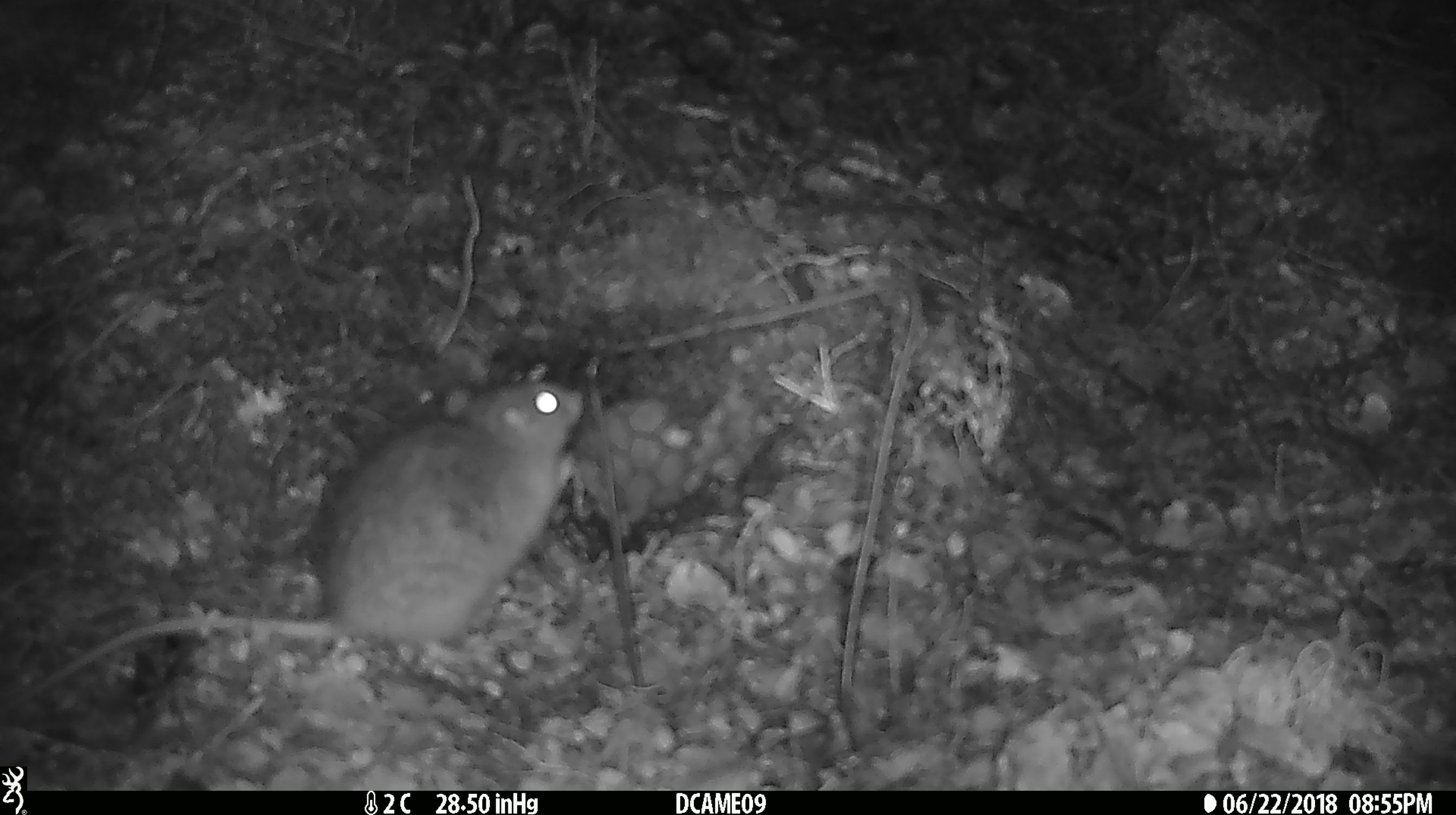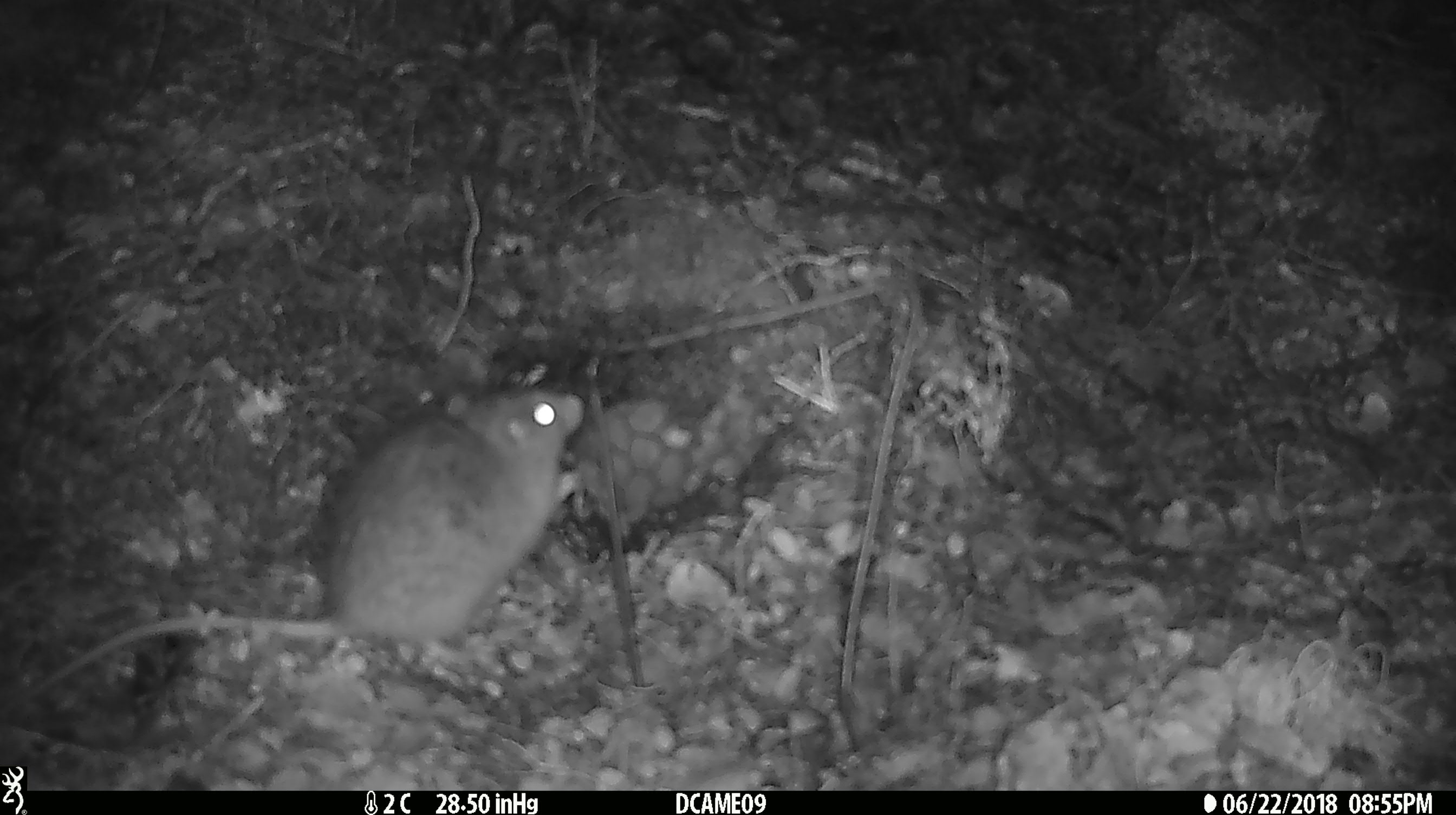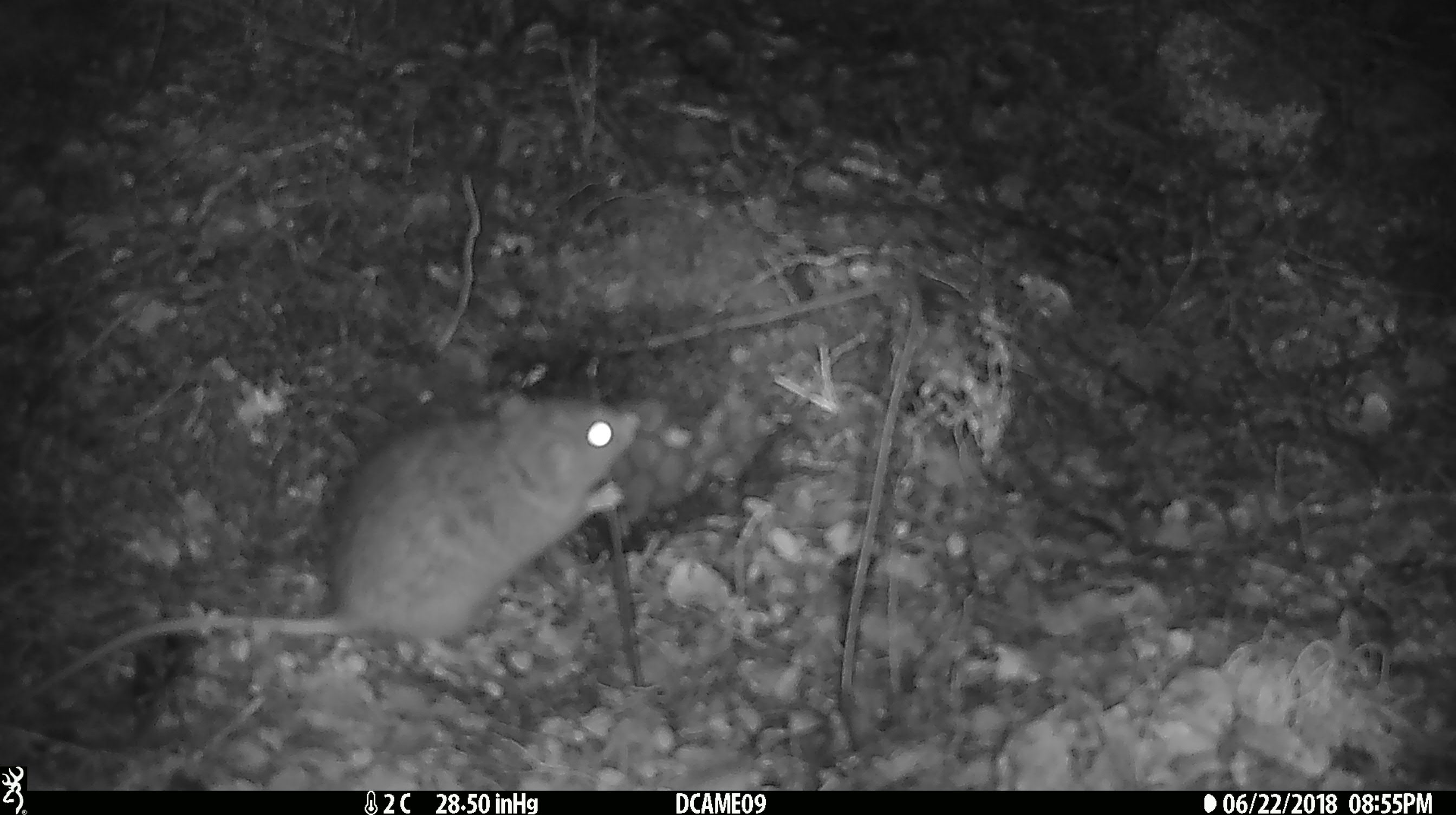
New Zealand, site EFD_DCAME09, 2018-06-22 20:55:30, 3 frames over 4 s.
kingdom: Animalia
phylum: Chordata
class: Mammalia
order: Rodentia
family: Muridae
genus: Rattus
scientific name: Rattus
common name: rat